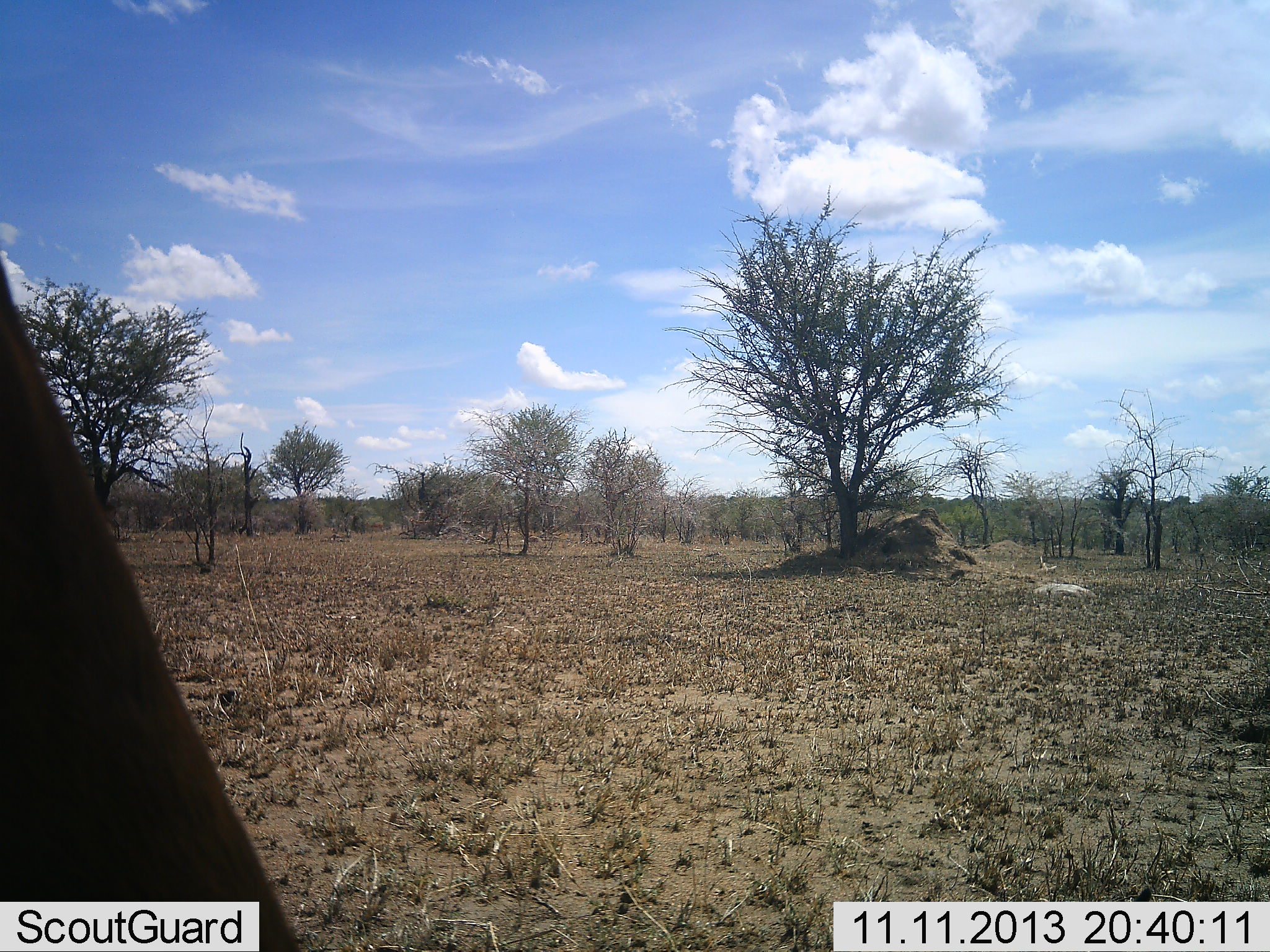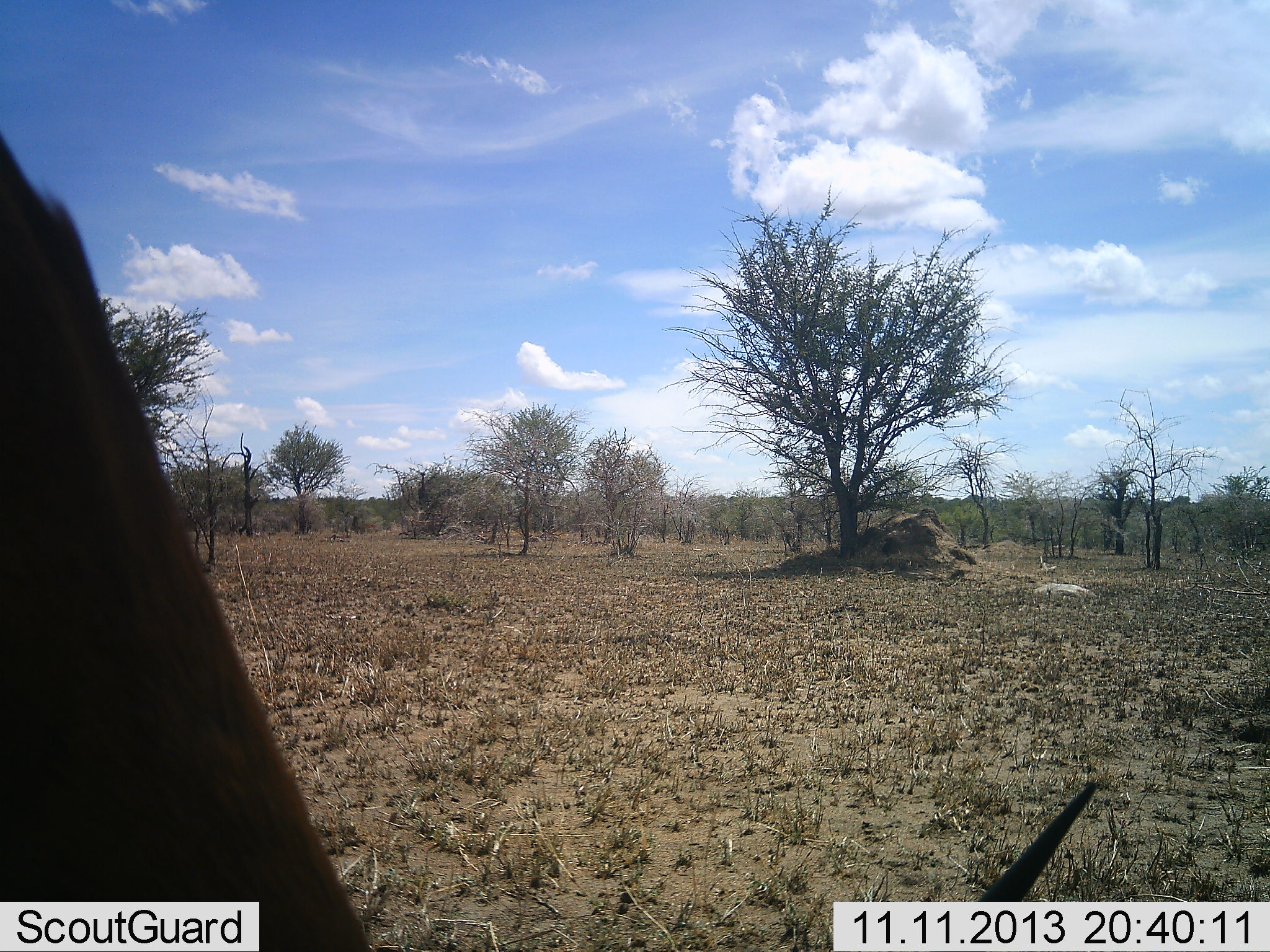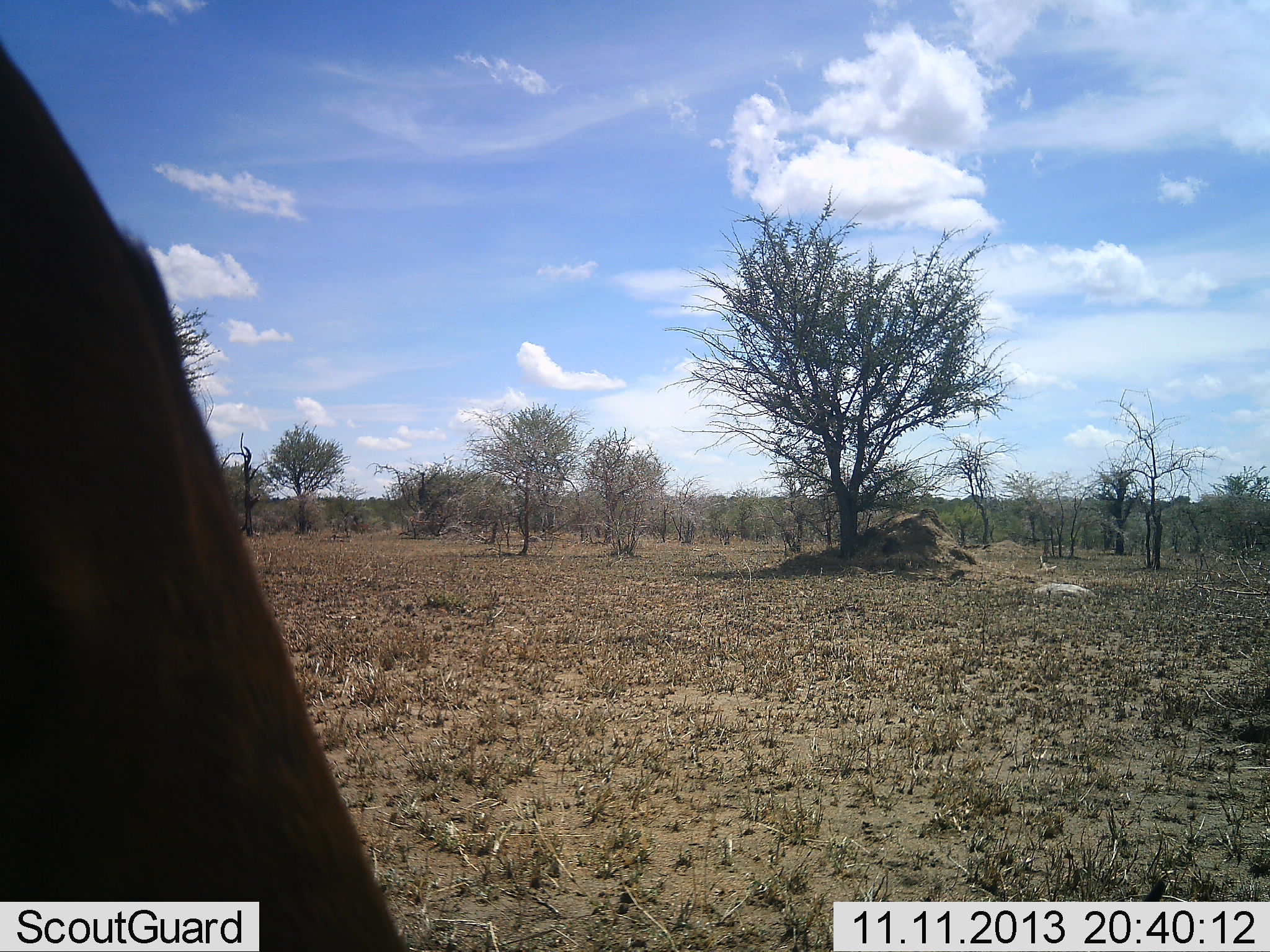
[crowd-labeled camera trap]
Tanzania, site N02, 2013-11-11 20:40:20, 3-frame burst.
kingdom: Animalia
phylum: Chordata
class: Mammalia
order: Artiodactyla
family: Bovidae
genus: Connochaetes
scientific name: Connochaetes taurinus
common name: blue wildebeest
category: wildebeest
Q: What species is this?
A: Wildebeest (blue wildebeest) (Connochaetes taurinus).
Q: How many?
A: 1.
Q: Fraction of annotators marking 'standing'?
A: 33%.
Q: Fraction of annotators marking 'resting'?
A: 0%.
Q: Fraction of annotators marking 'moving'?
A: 17%.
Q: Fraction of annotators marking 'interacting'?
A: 0%.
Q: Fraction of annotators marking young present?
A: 0%.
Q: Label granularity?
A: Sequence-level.